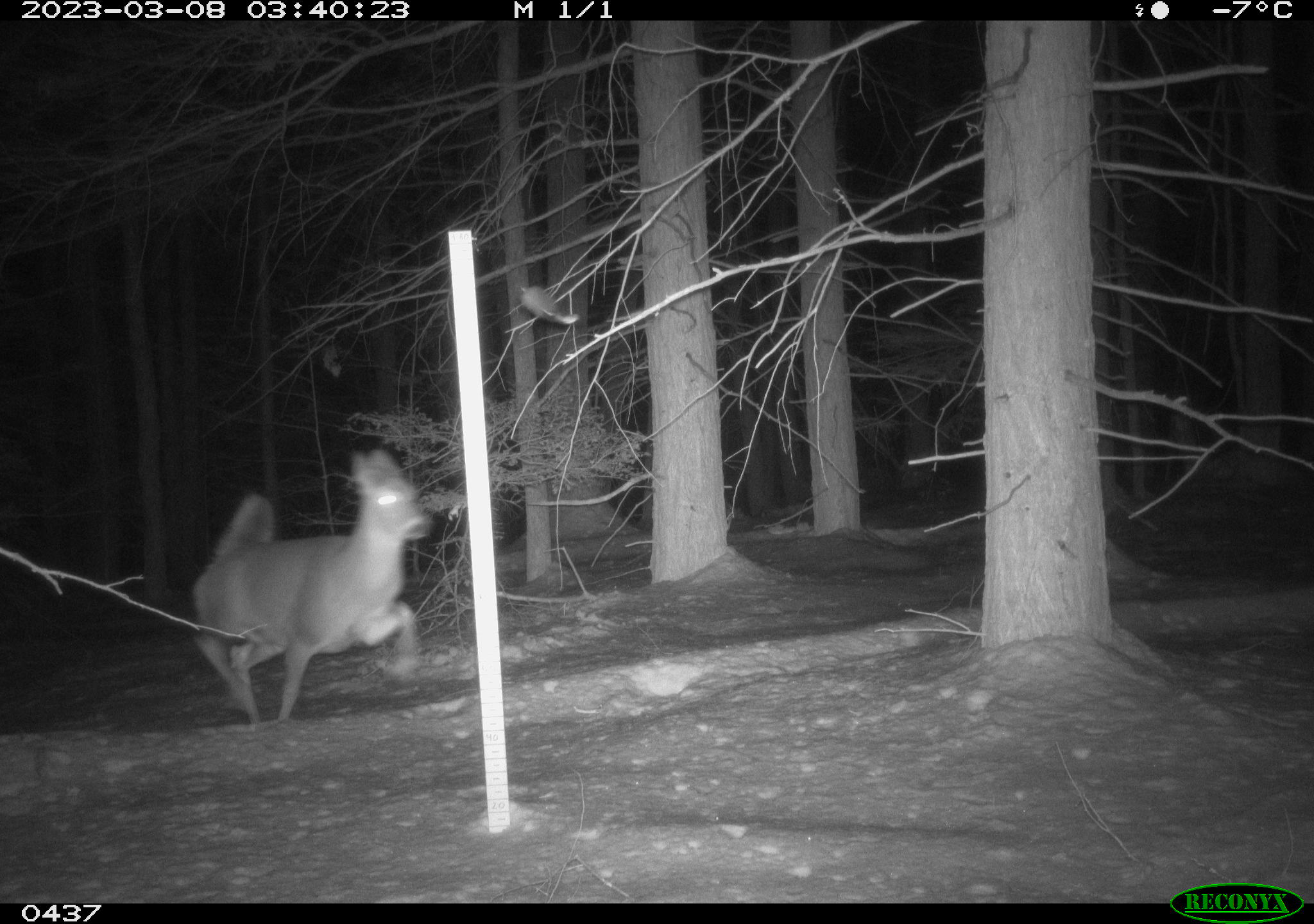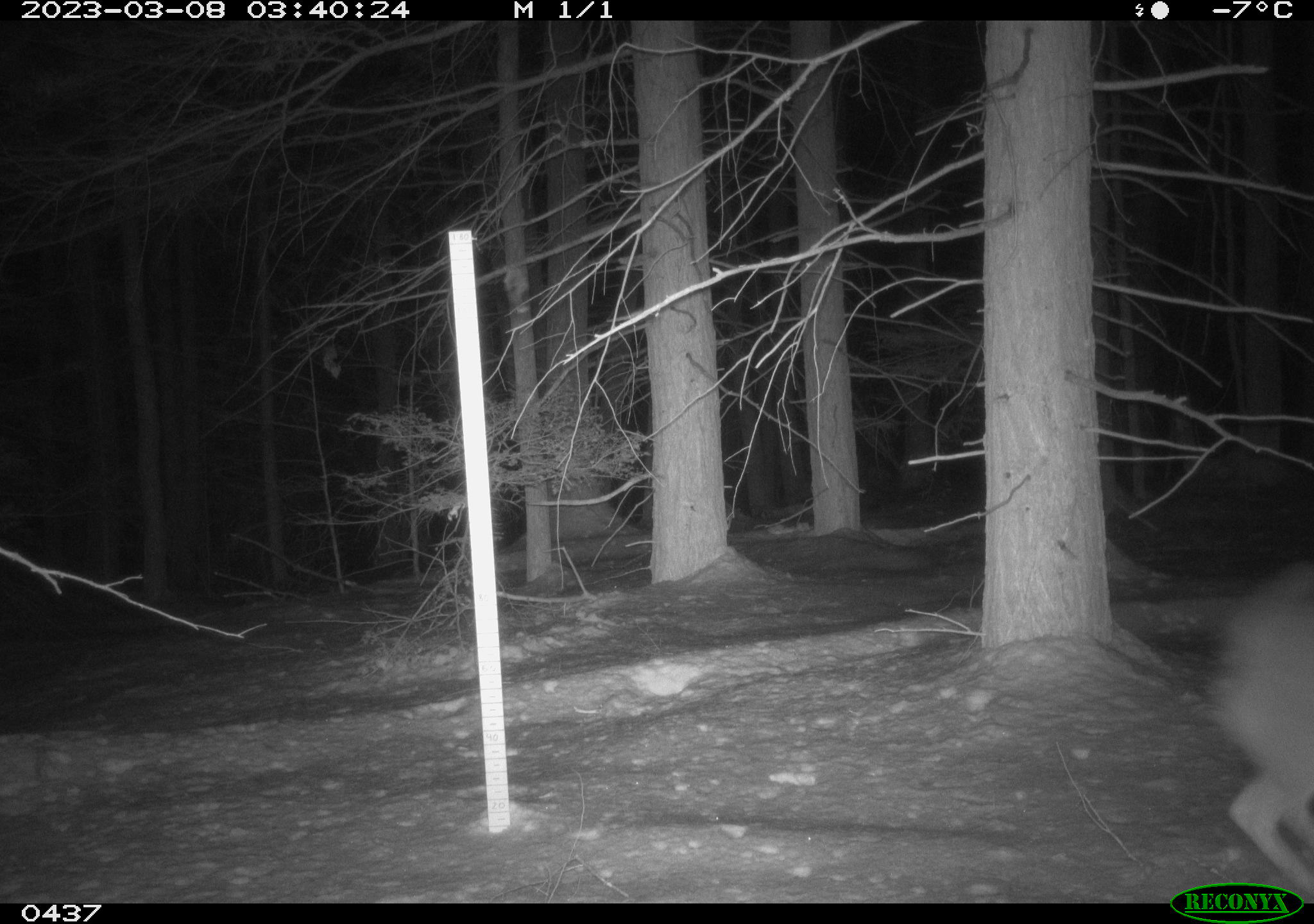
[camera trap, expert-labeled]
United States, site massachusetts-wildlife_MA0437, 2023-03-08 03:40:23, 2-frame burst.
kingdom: Animalia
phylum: Chordata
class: Mammalia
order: Artiodactyla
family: Cervidae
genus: Odocoileus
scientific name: Odocoileus virginianus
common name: white-tailed deer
White-tailed deer (Odocoileus virginianus).